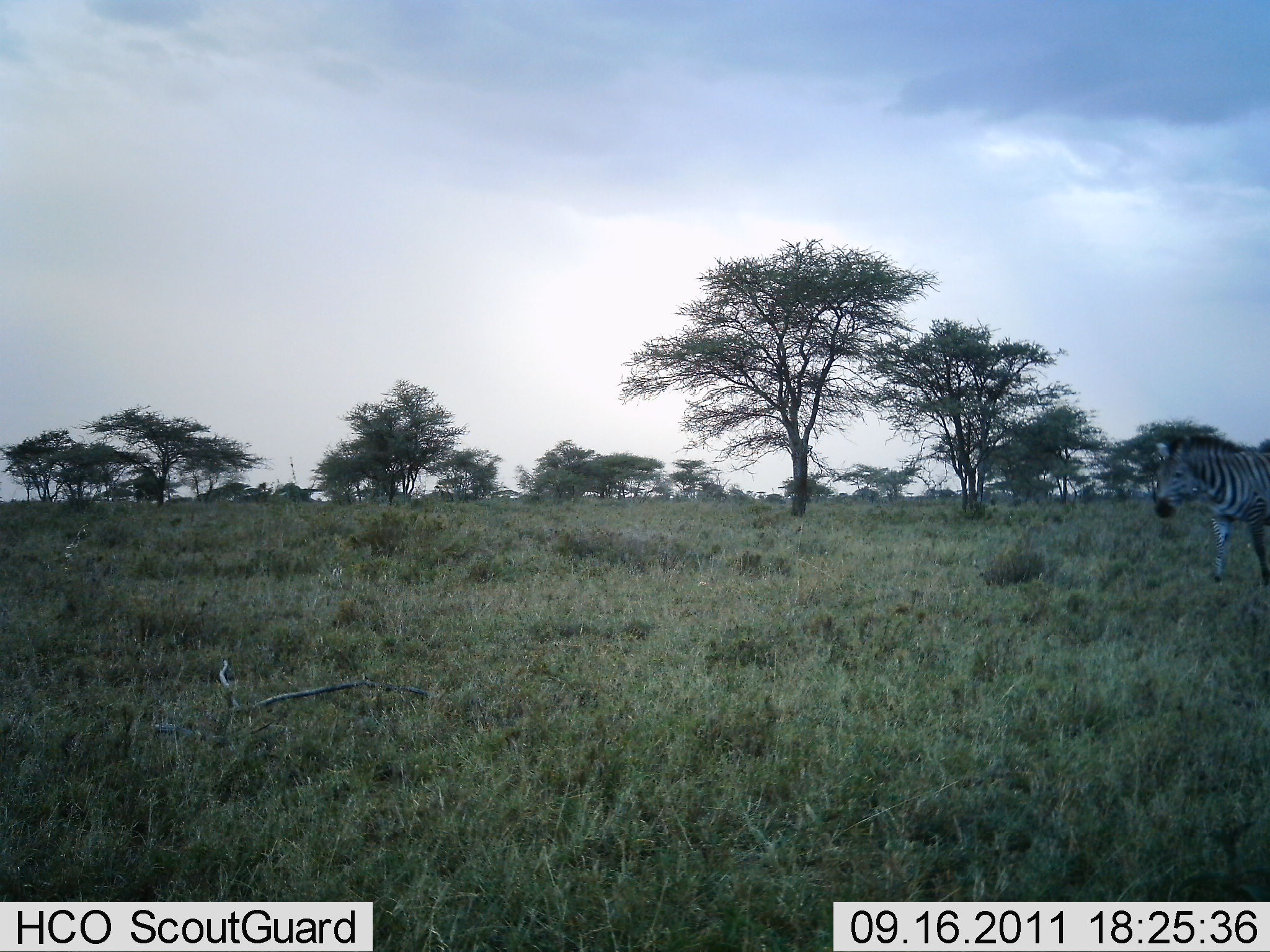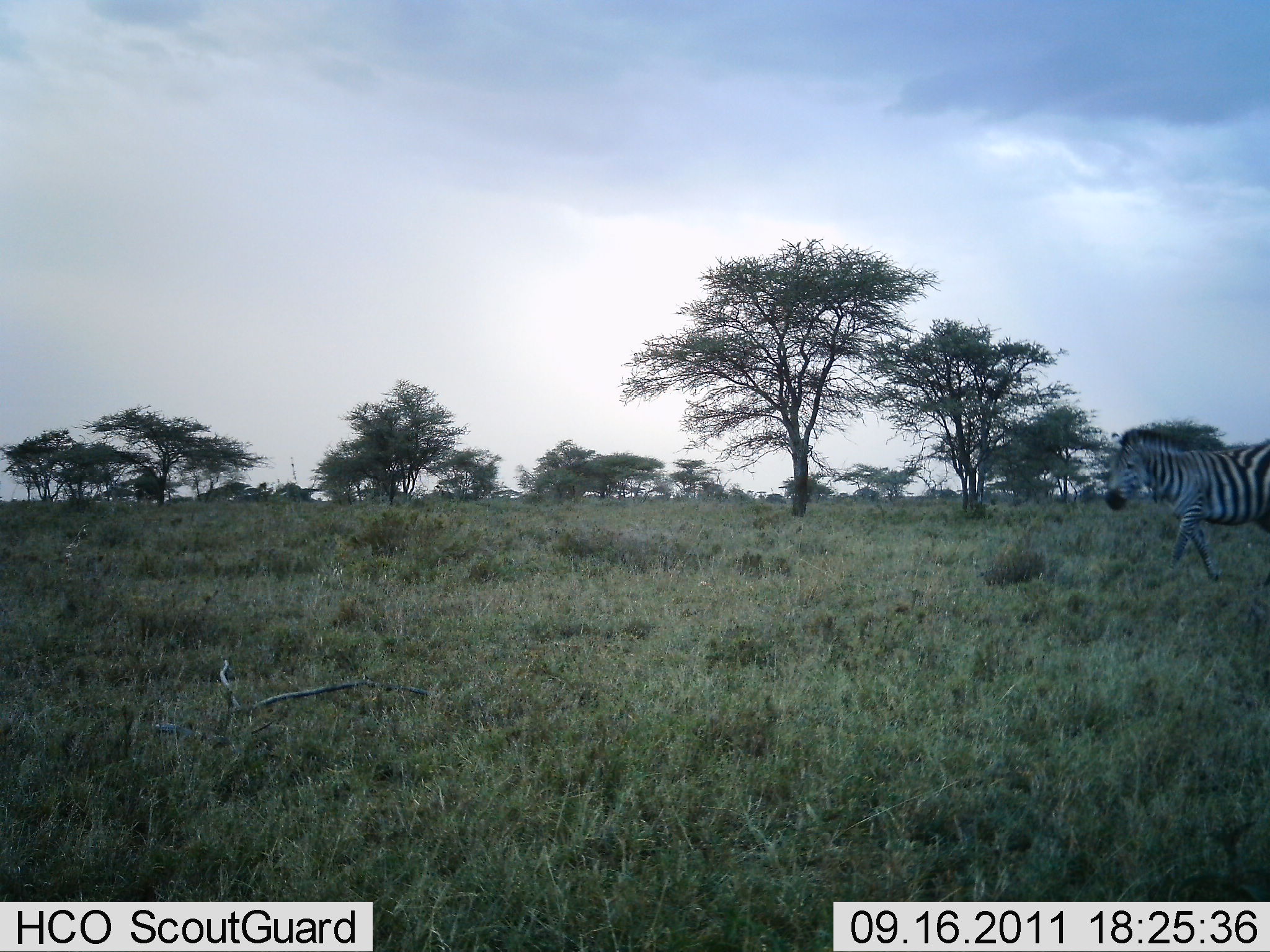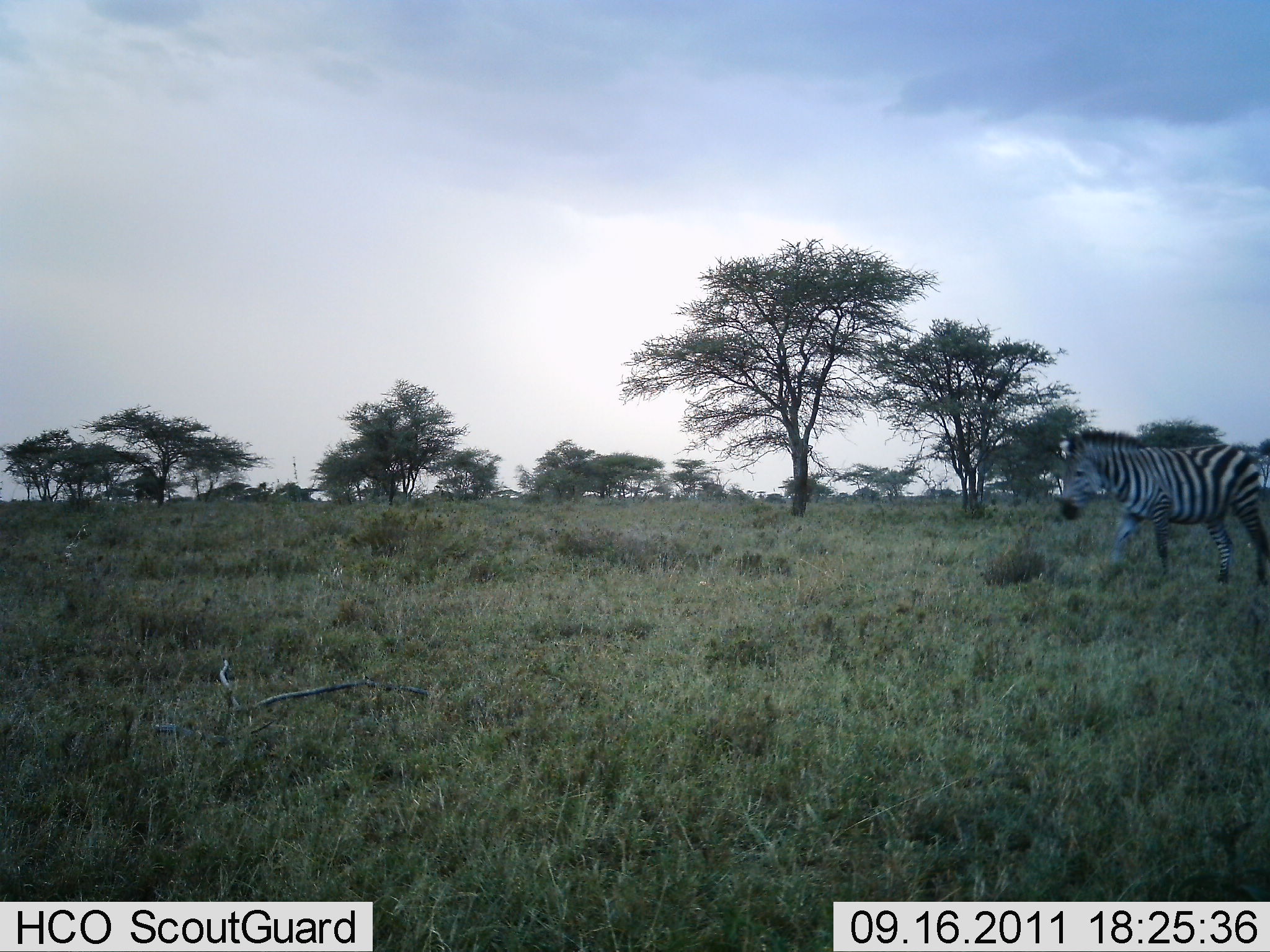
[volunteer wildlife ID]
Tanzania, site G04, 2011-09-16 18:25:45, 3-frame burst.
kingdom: Animalia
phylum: Chordata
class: Mammalia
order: Perissodactyla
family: Equidae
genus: Equus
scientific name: Equus quagga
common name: plains zebra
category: zebra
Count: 1.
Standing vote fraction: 8%.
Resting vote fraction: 0%.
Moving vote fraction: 100%.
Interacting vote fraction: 0%.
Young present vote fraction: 0%.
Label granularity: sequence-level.